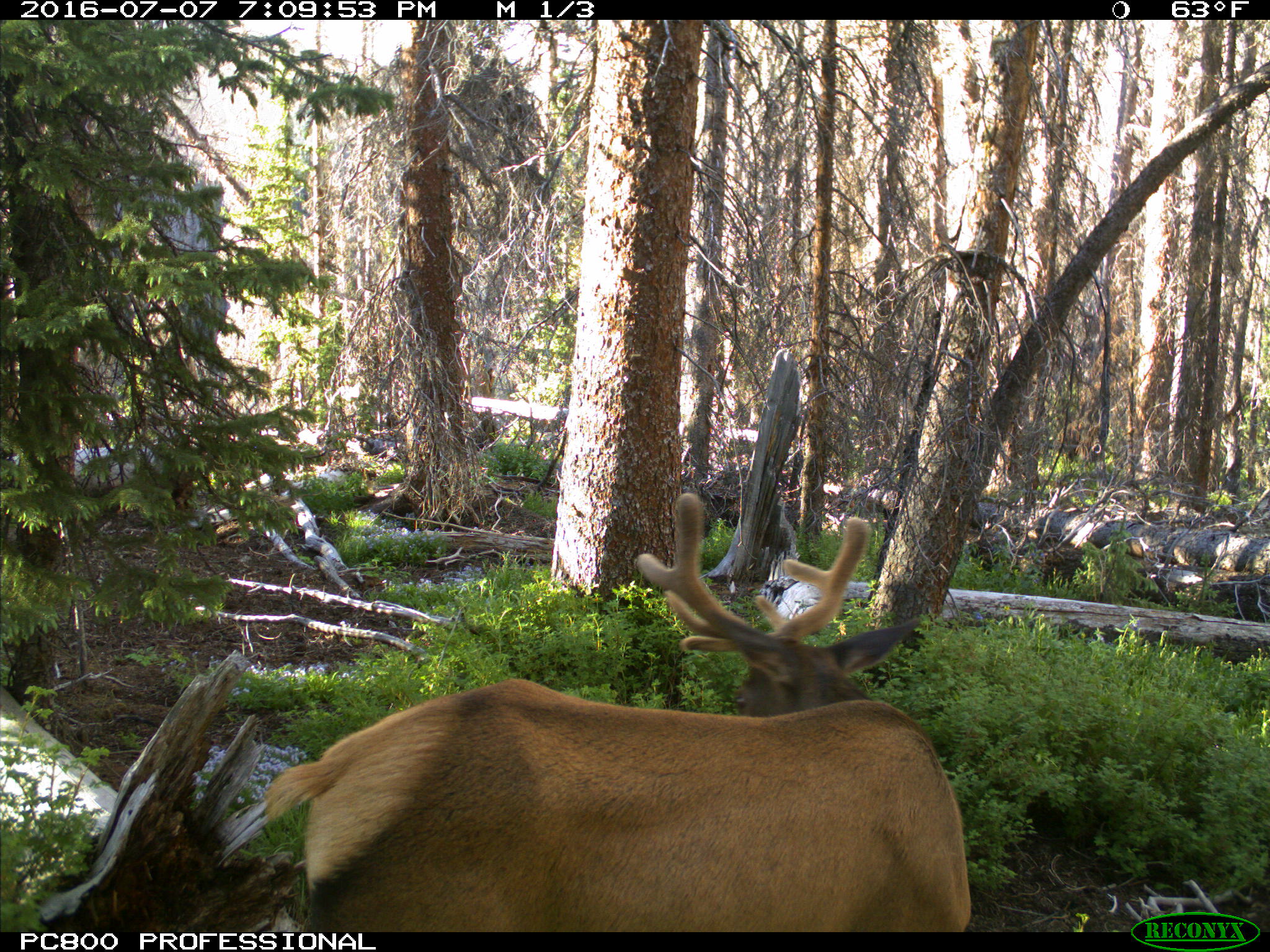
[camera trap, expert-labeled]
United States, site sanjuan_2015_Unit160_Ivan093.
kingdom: Animalia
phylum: Chordata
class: Mammalia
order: Artiodactyla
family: Cervidae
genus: Cervus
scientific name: Cervus elaphus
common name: red deer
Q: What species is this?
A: Cervus elaphus (red deer).